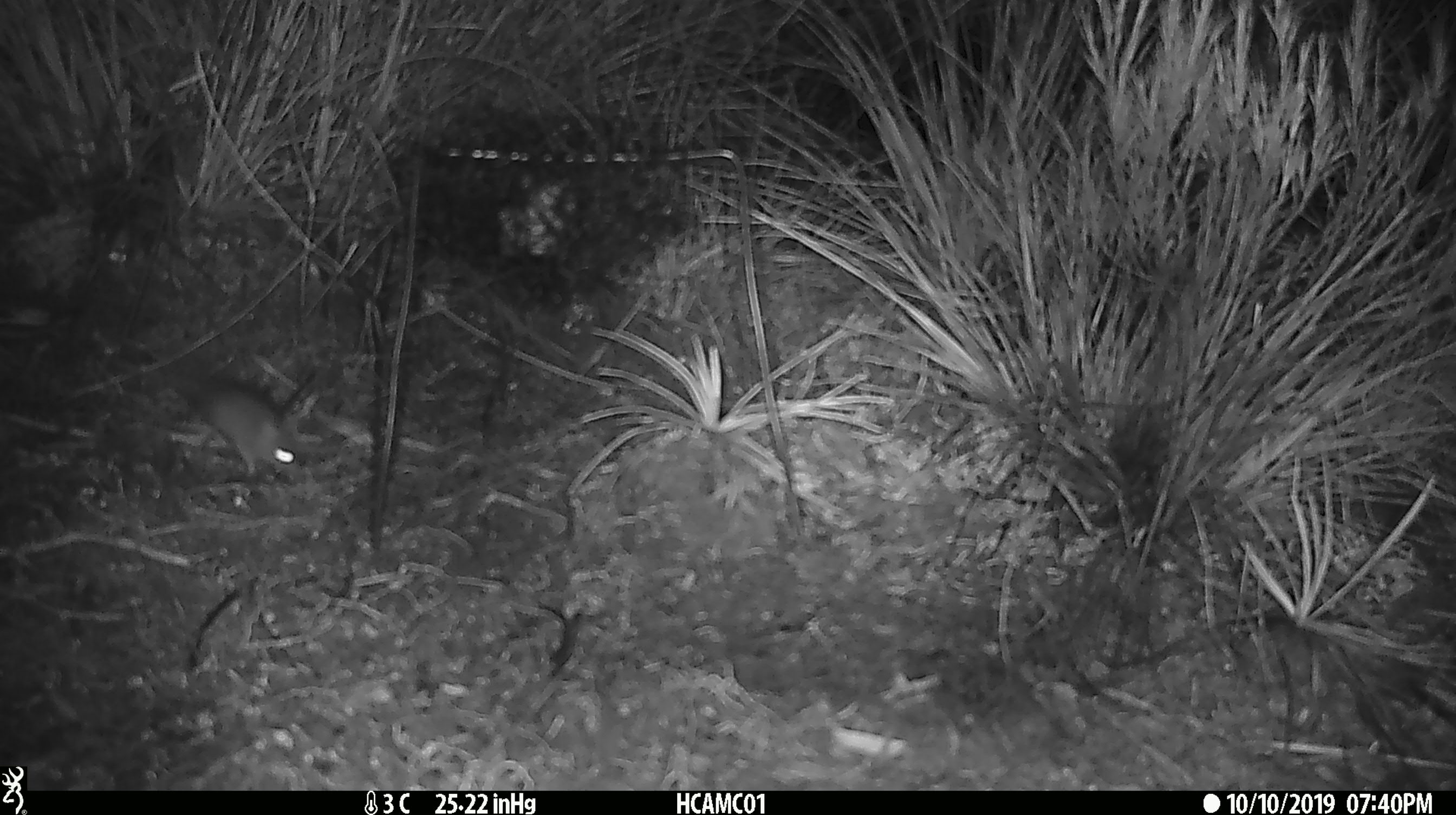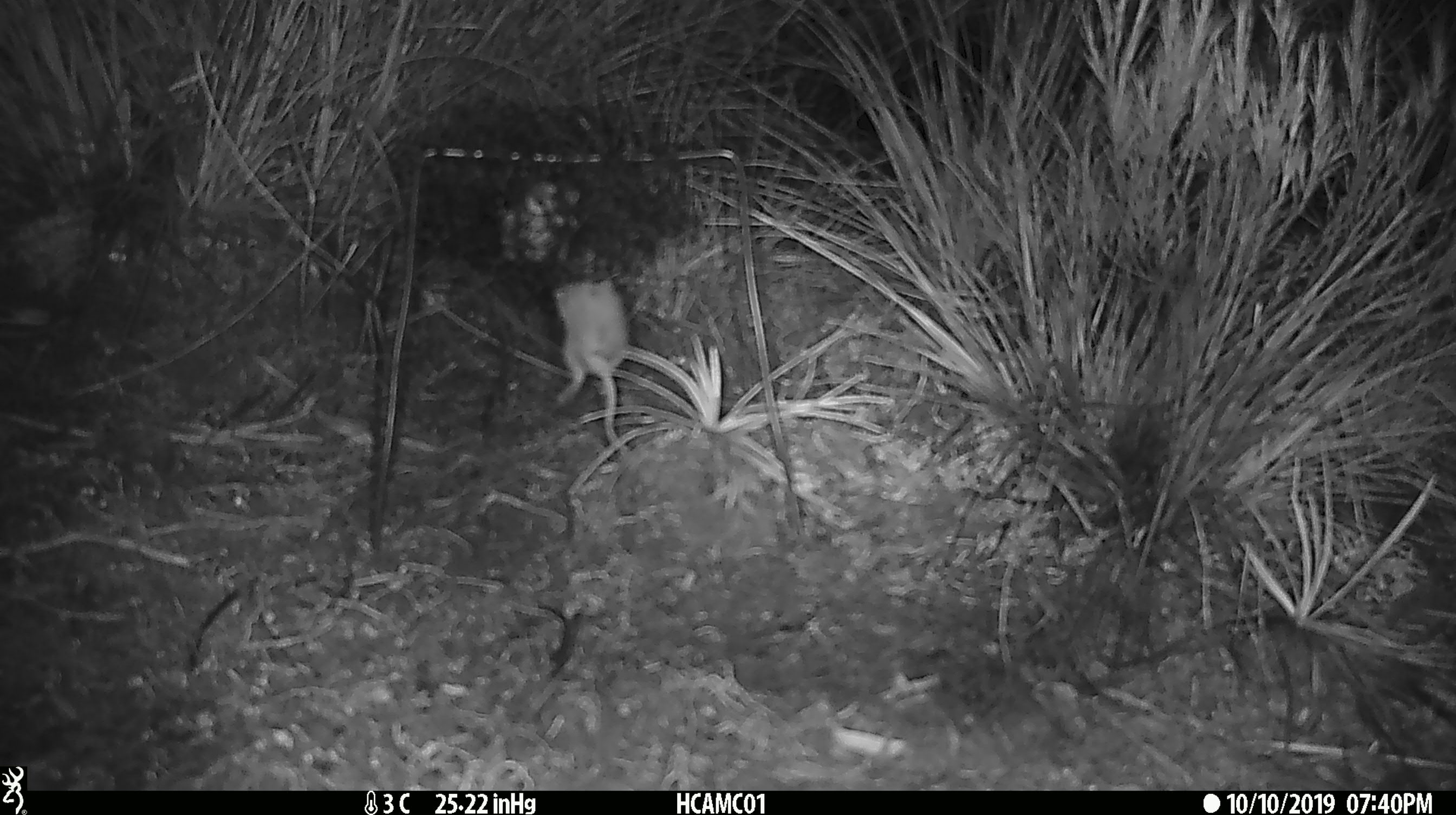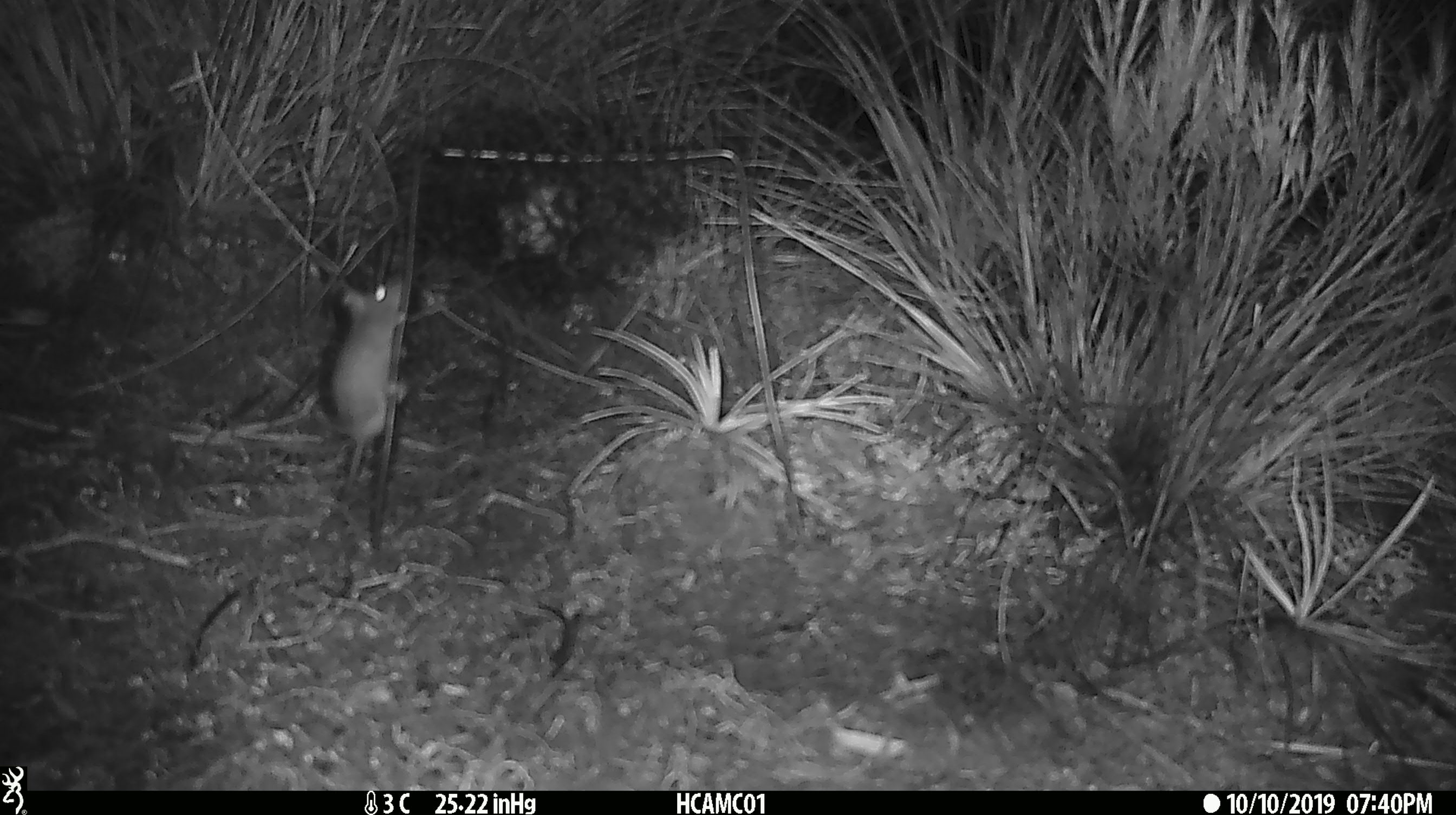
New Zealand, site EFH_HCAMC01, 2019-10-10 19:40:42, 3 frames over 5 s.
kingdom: Animalia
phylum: Chordata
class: Mammalia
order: Rodentia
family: Muridae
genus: Mus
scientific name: Mus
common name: mouse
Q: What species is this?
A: Mouse (Mus).